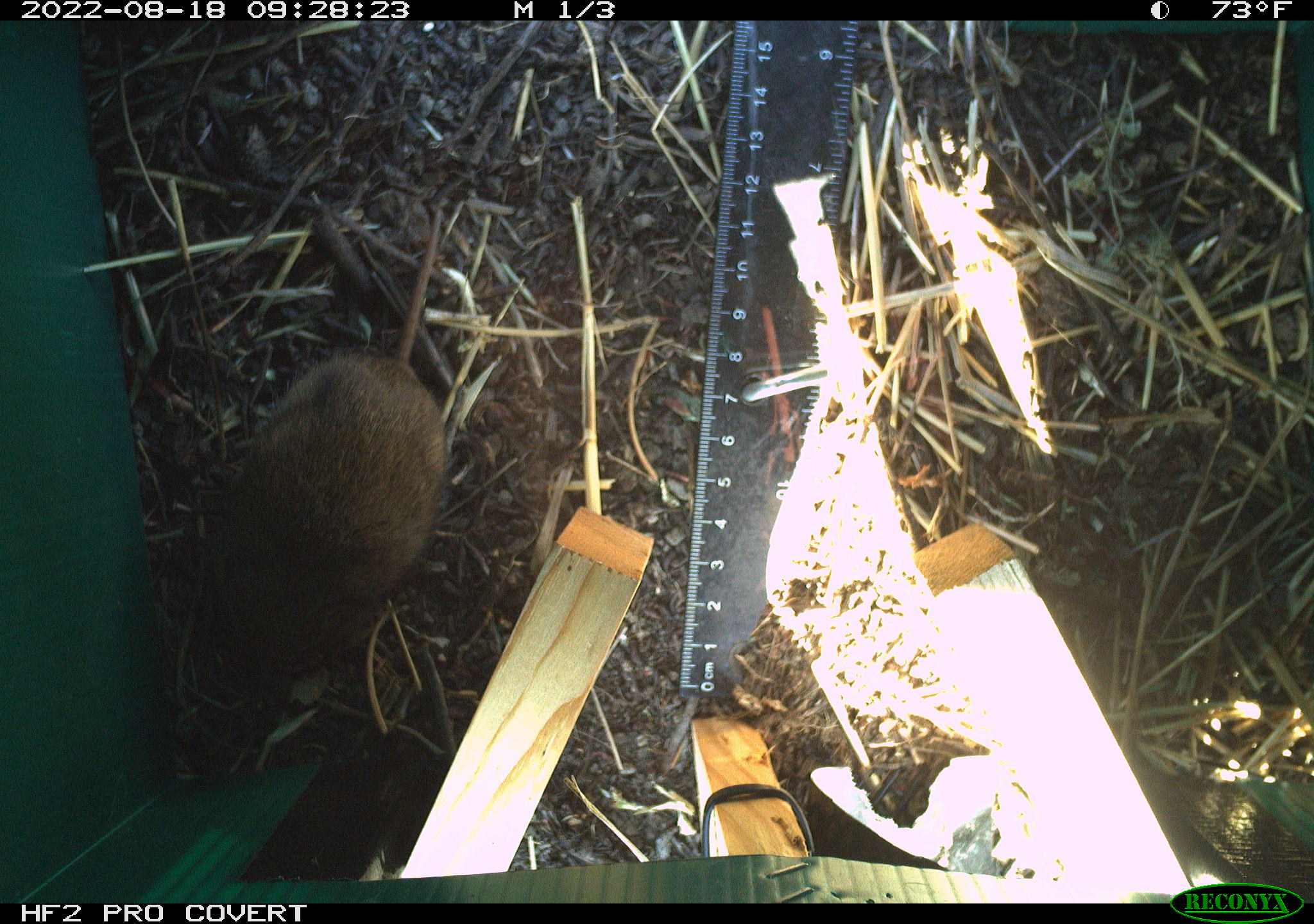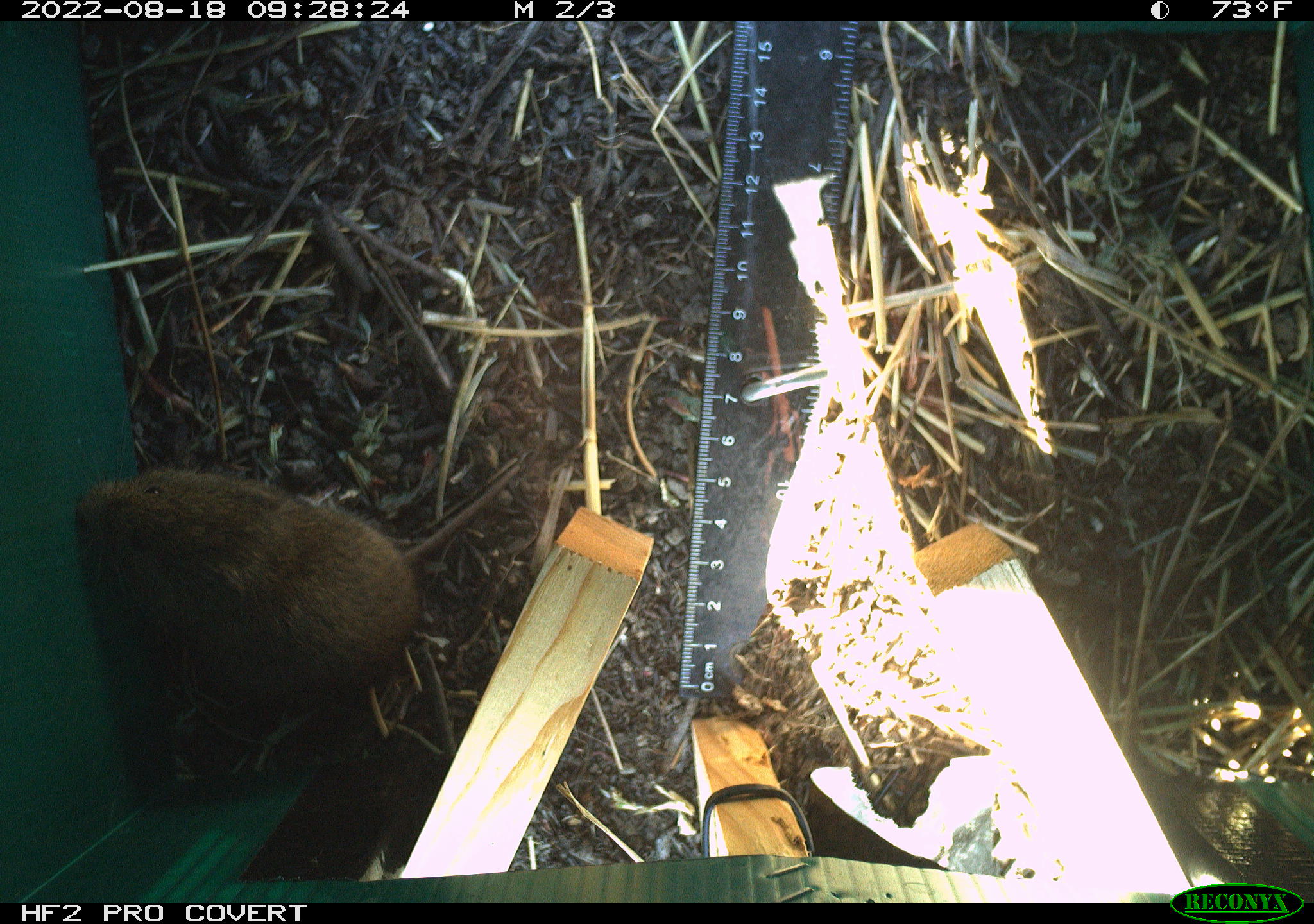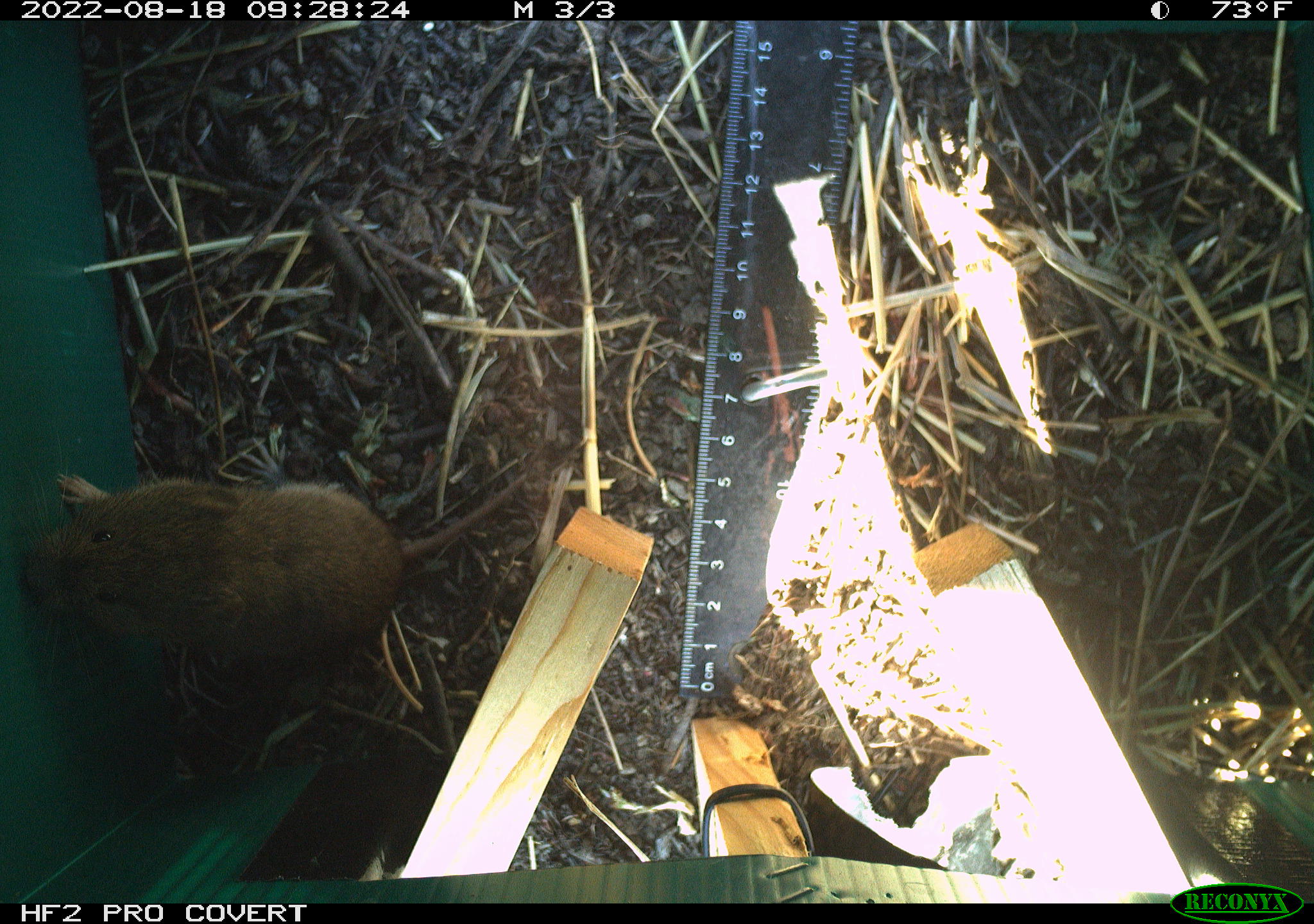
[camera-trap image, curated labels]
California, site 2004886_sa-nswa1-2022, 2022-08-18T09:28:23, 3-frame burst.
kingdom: Animalia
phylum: Chordata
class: Mammalia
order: Rodentia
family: Cricetidae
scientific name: Cricetidae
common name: hamsters, voles, lemmings, and allies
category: cricetidae family